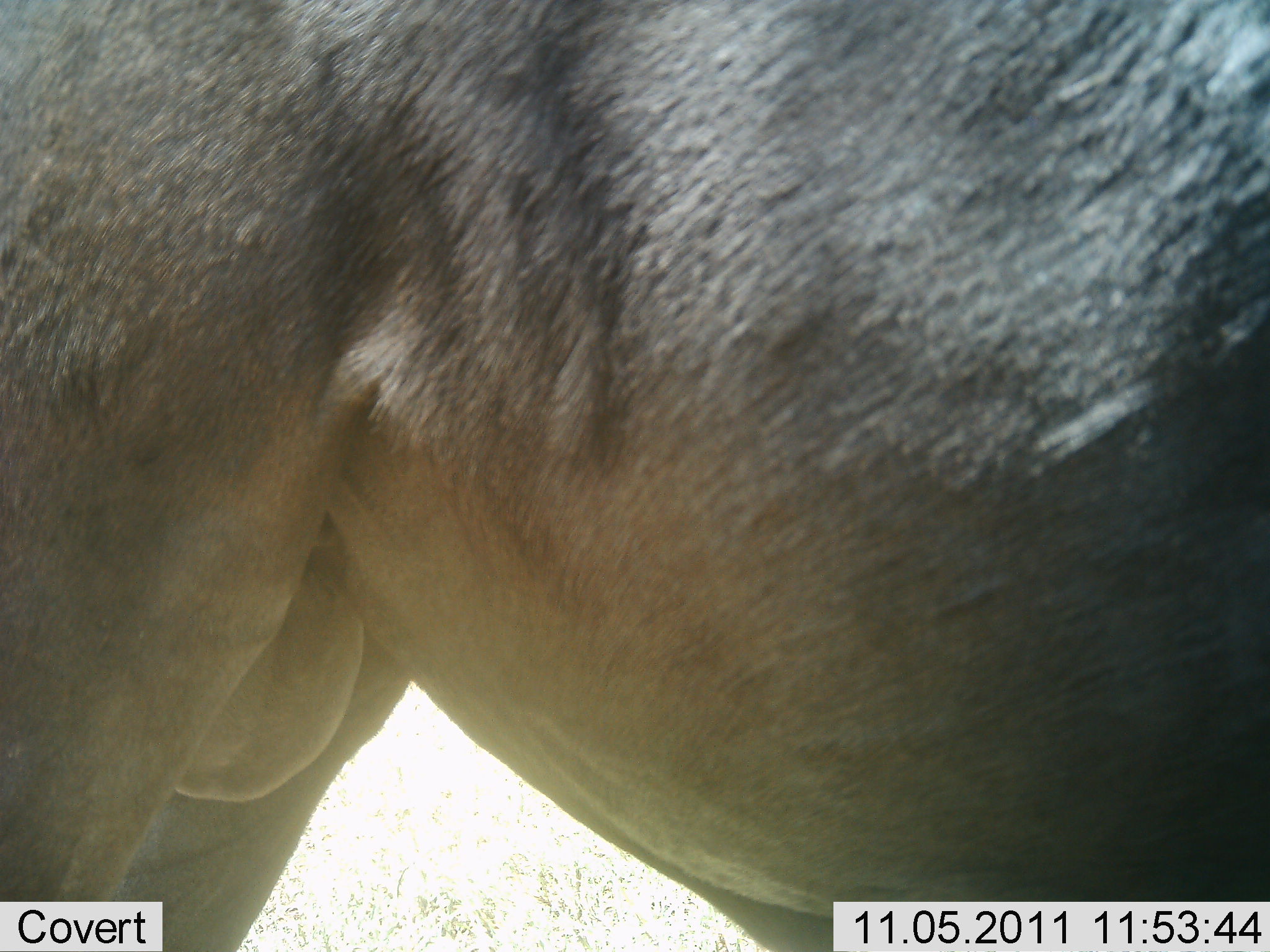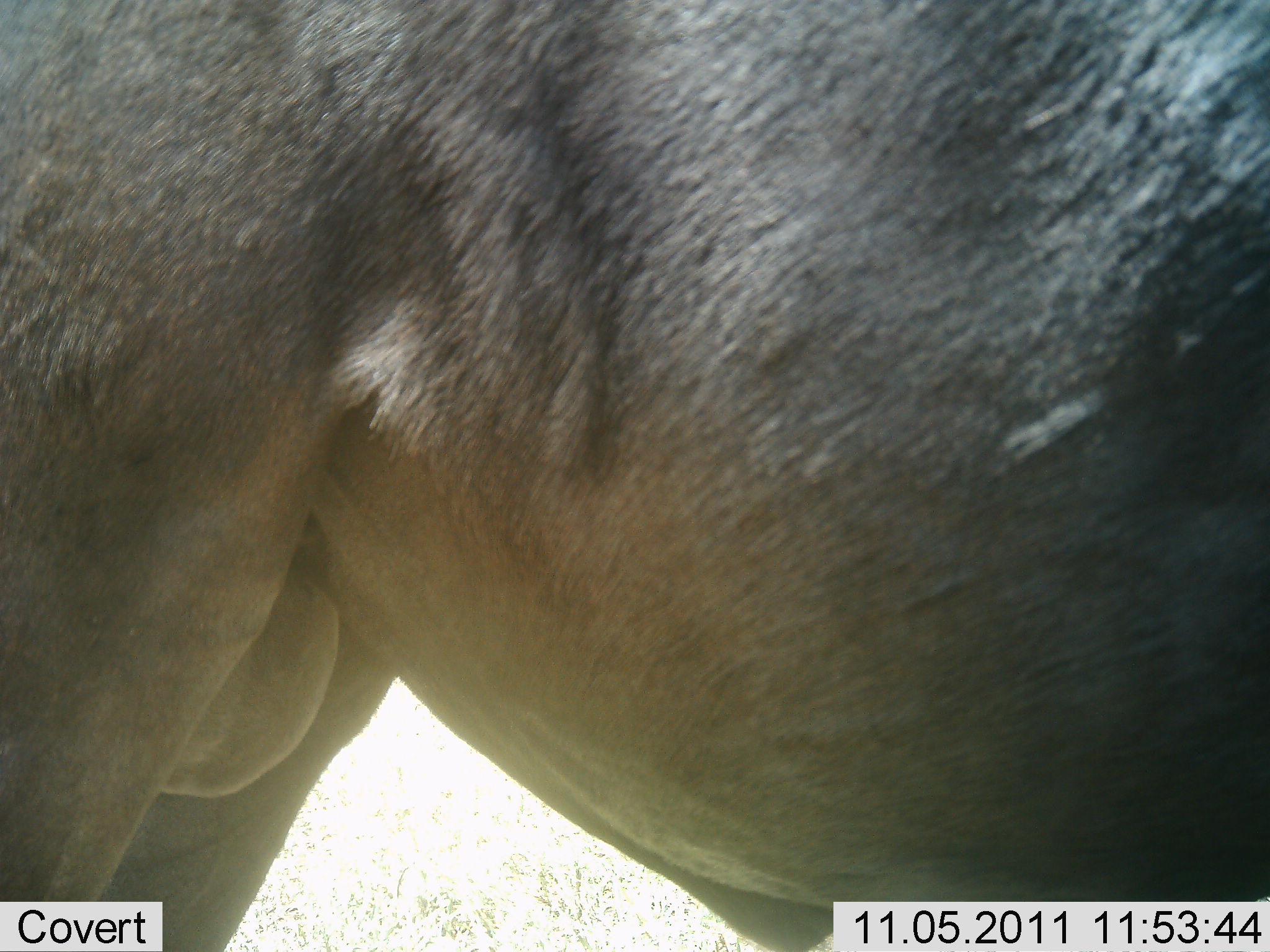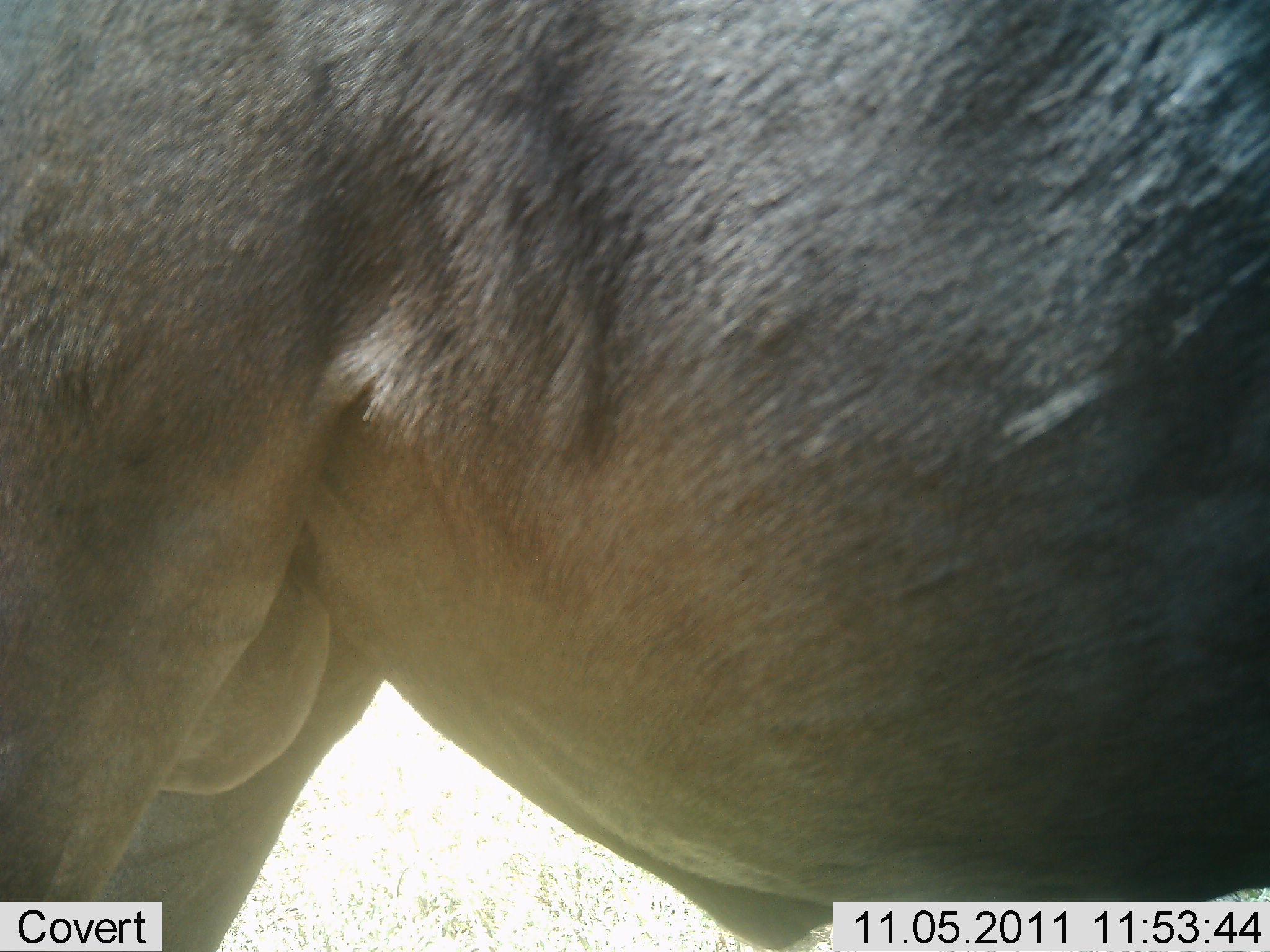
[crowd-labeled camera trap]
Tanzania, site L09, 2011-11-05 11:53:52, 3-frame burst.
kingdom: Animalia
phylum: Chordata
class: Mammalia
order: Artiodactyla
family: Bovidae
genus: Connochaetes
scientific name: Connochaetes taurinus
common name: blue wildebeest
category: wildebeest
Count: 1.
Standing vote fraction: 100%.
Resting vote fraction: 0%.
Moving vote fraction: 0%.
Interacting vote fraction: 0%.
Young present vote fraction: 0%.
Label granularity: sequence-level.